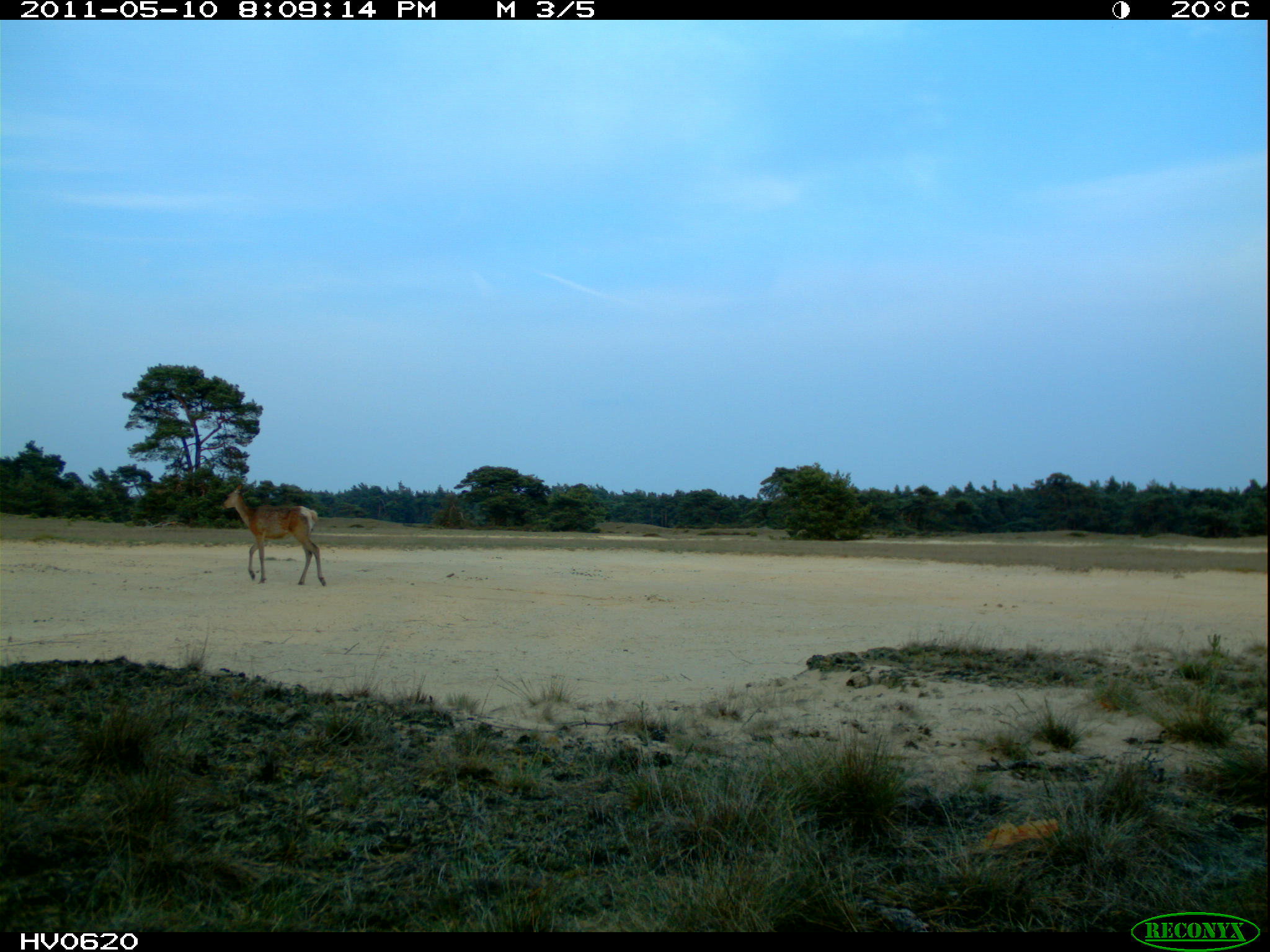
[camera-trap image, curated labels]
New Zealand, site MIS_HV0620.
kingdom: Animalia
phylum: Chordata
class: Mammalia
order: Artiodactyla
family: Cervidae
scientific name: Cervidae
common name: deer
Deer (Cervidae).